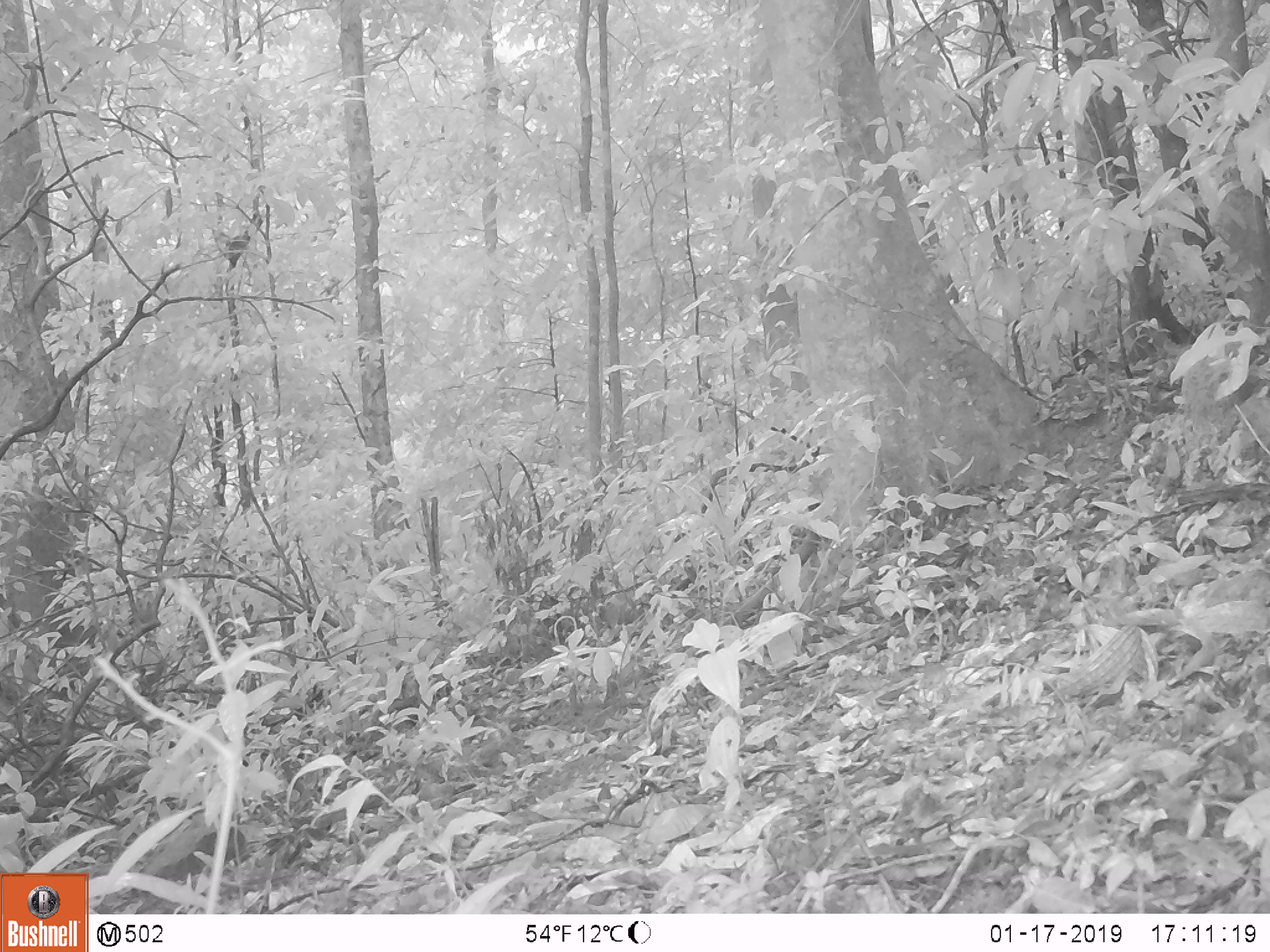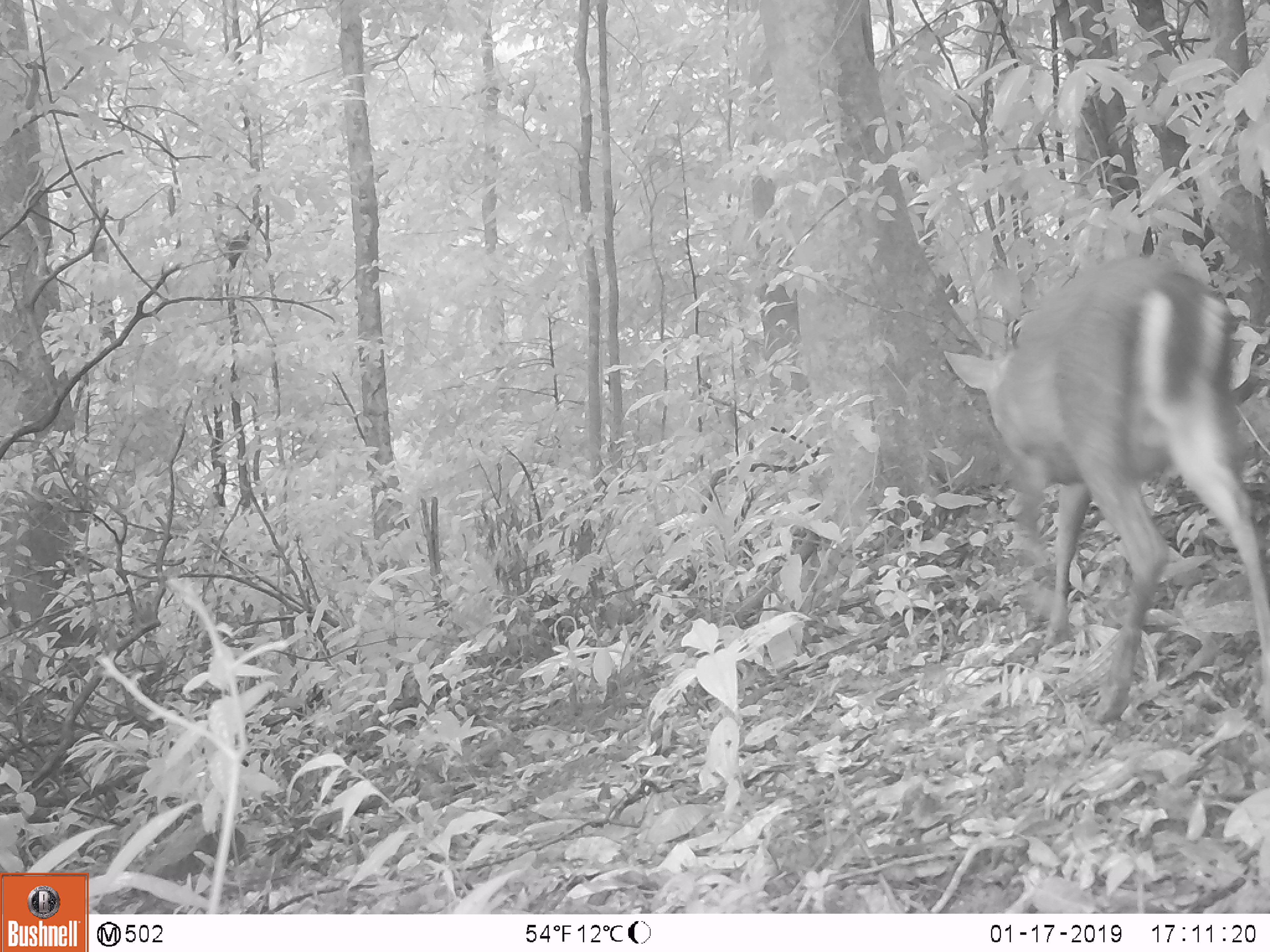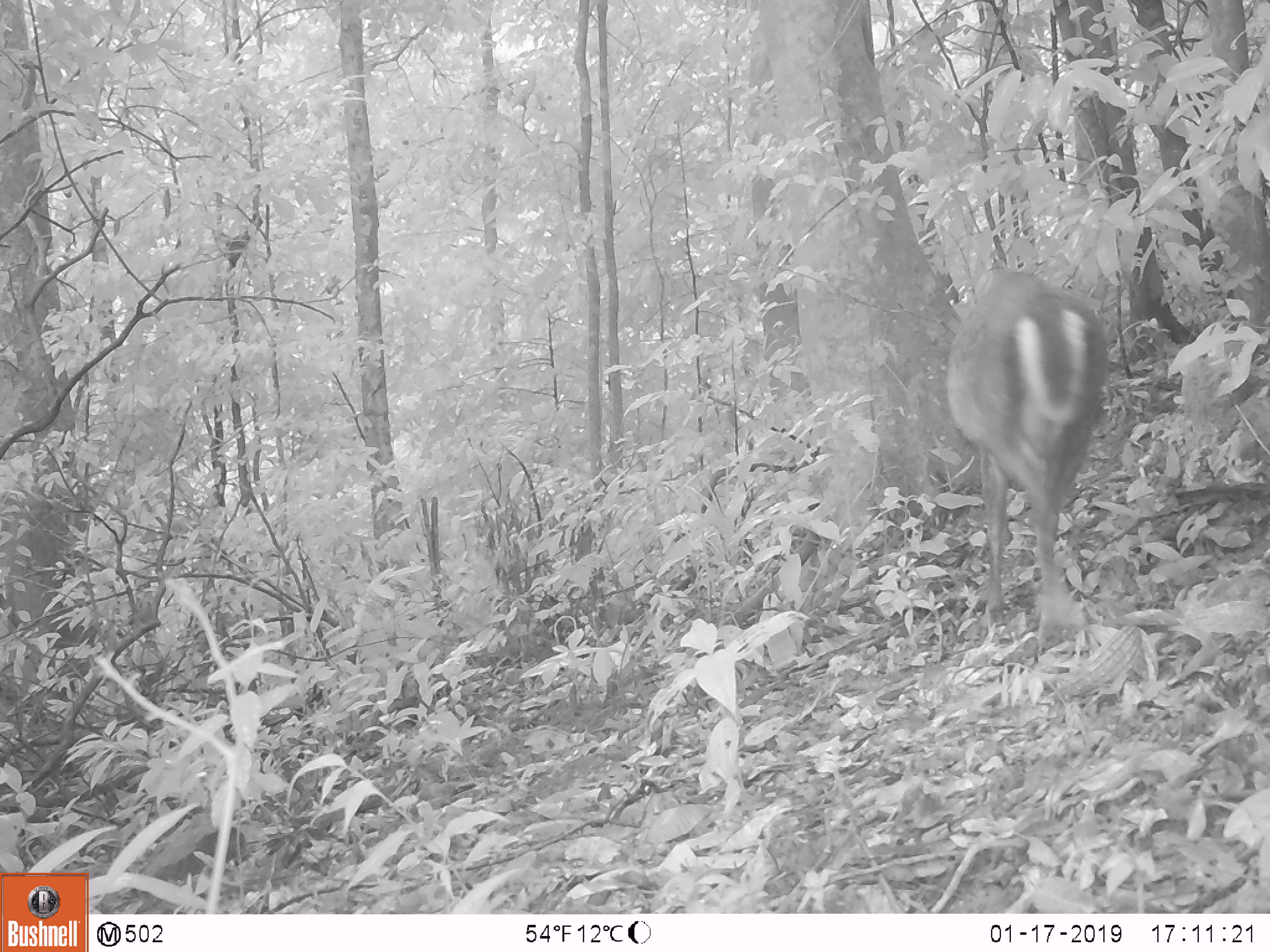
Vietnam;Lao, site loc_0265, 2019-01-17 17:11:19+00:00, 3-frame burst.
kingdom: Animalia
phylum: Chordata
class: Mammalia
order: Artiodactyla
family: Cervidae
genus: Muntiacus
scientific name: Muntiacus rooseveltorum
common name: roosevelt's muntjac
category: roosevelts muntjac group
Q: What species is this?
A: Roosevelts muntjac group (roosevelt's muntjac) (Muntiacus rooseveltorum).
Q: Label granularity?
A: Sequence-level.